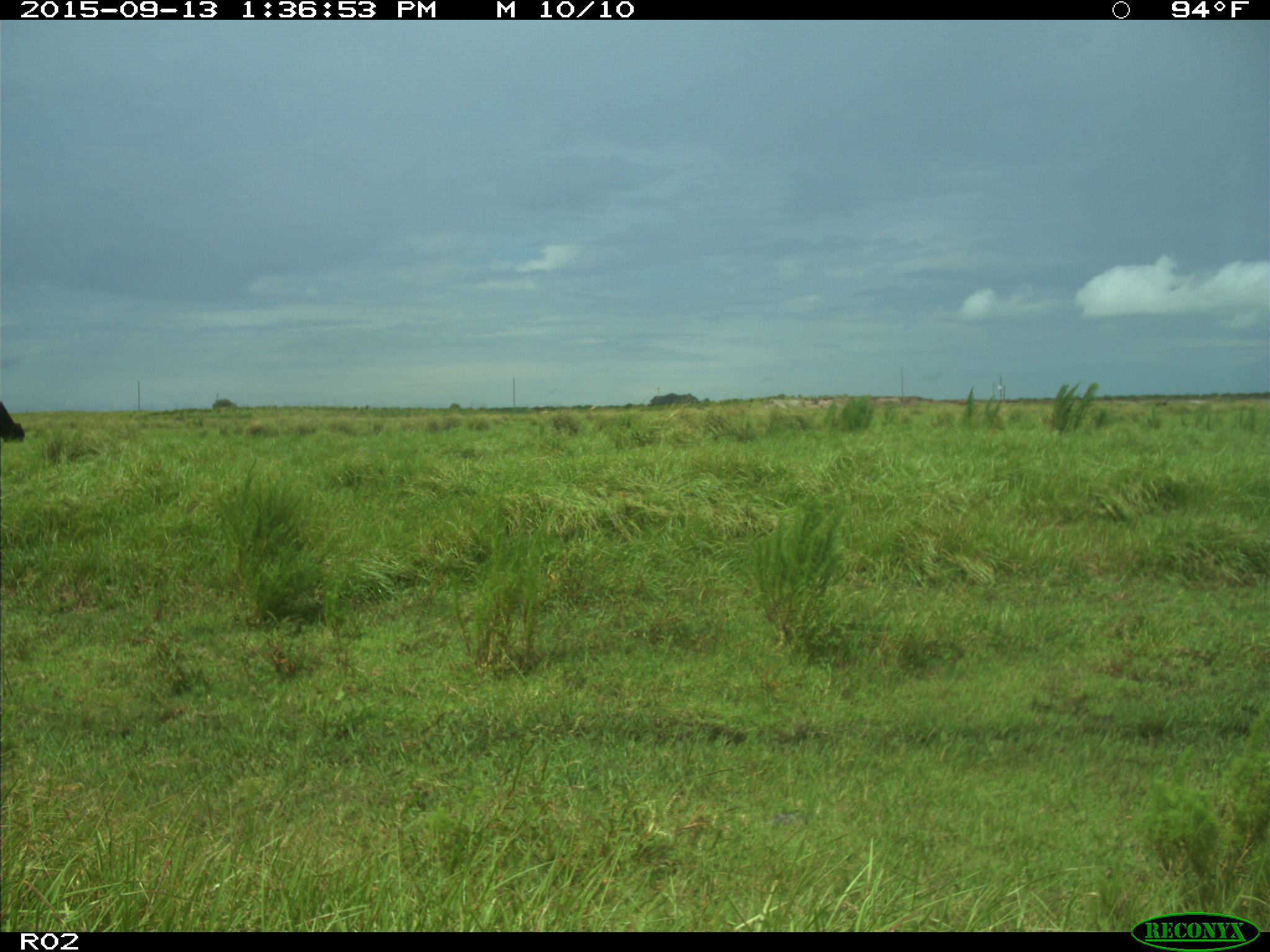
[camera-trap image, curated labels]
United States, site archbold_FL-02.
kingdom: Animalia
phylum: Chordata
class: Mammalia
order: Artiodactyla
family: Bovidae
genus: Bos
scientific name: Bos taurus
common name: domestic cow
Bos taurus (domestic cow).